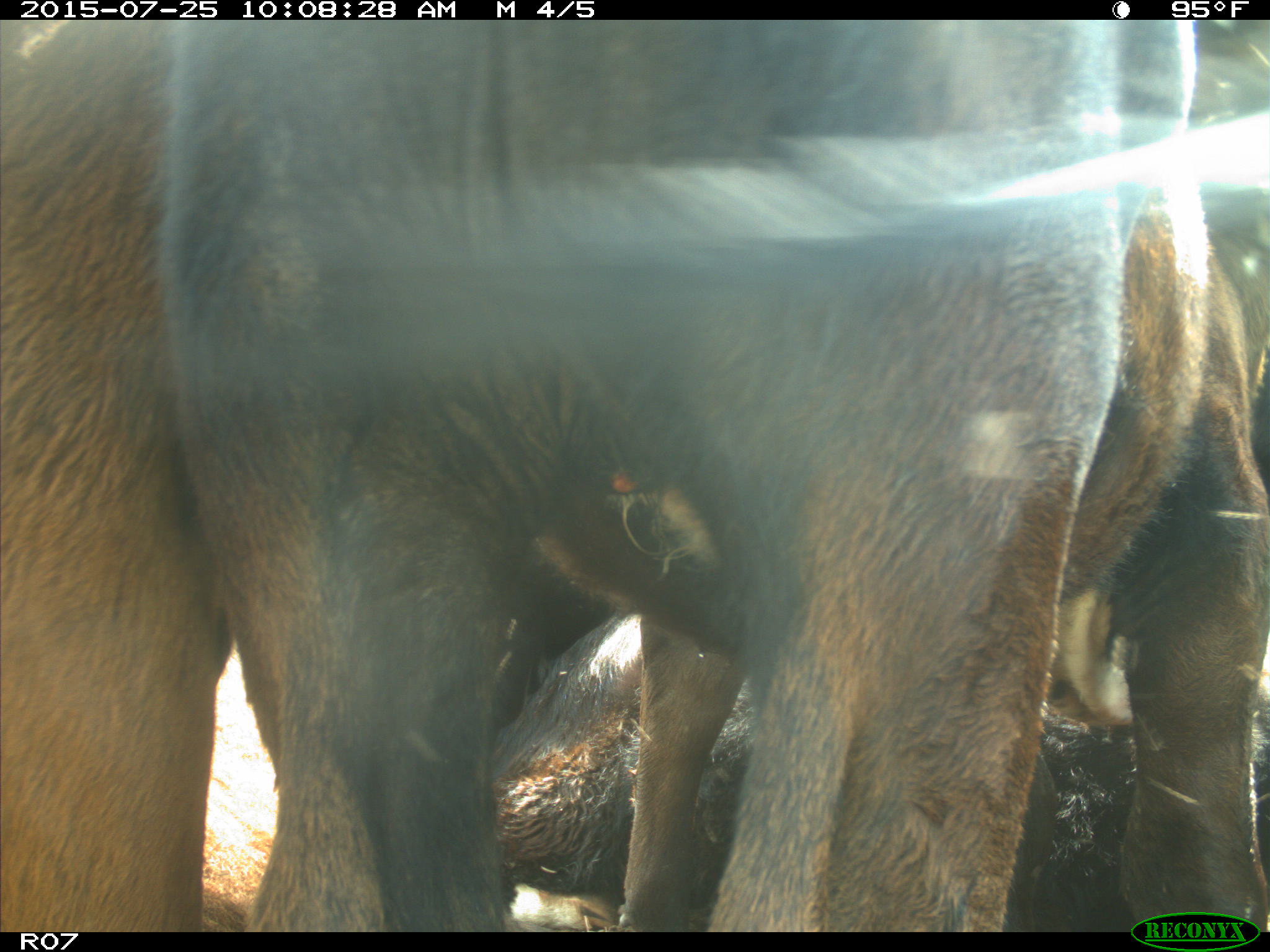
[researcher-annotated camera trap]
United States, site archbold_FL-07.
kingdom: Animalia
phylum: Chordata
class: Mammalia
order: Artiodactyla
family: Bovidae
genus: Bos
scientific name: Bos taurus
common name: domestic cow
Bos taurus (domestic cow).